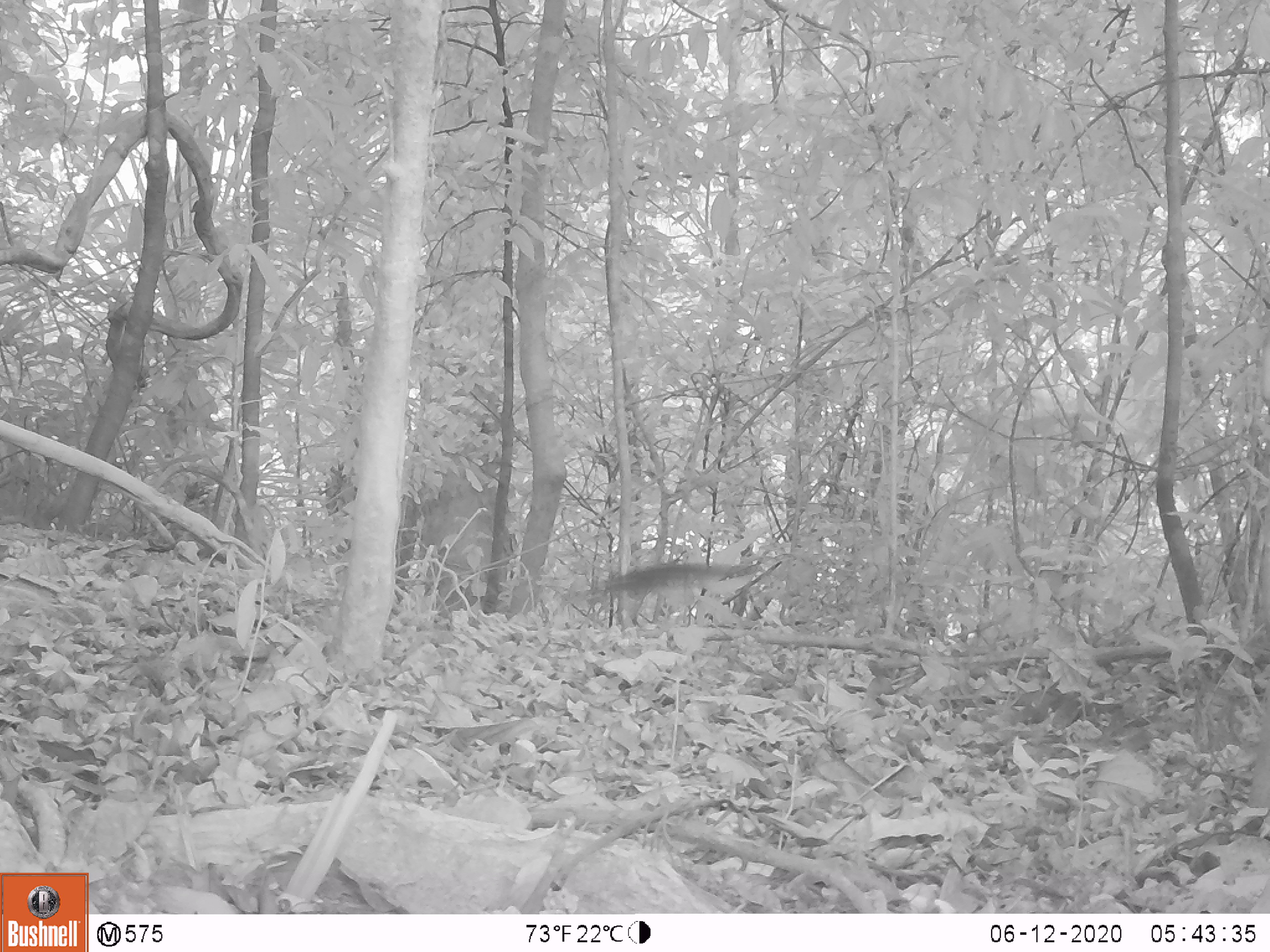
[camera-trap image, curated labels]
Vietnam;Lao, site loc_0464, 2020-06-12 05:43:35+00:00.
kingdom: Animalia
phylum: Chordata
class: Mammalia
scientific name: Mammalia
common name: mammal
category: unidentified small mammal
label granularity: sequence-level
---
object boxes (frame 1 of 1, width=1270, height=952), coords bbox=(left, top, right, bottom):
unidentified small mammal: bbox=(603, 563, 761, 588)